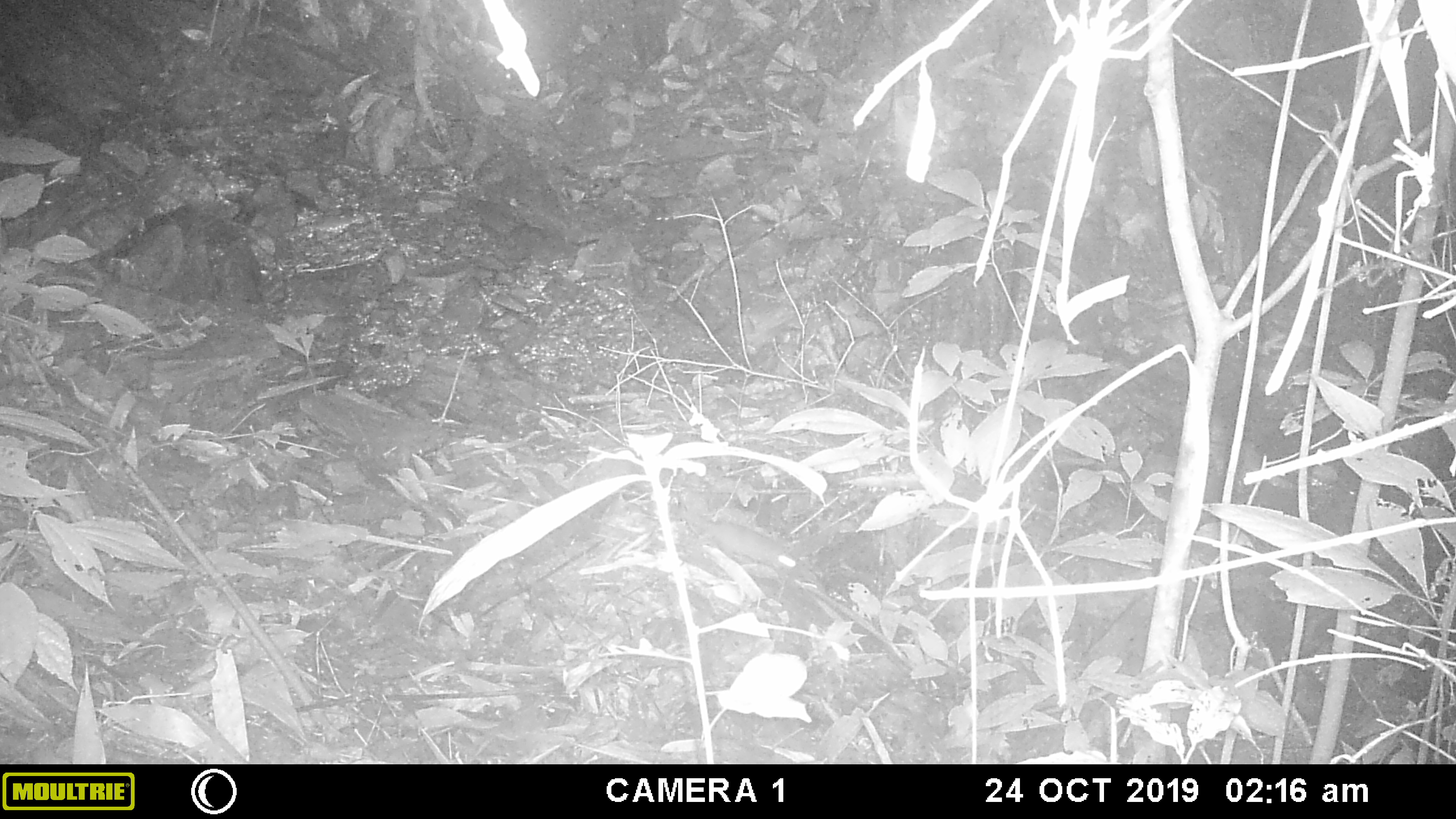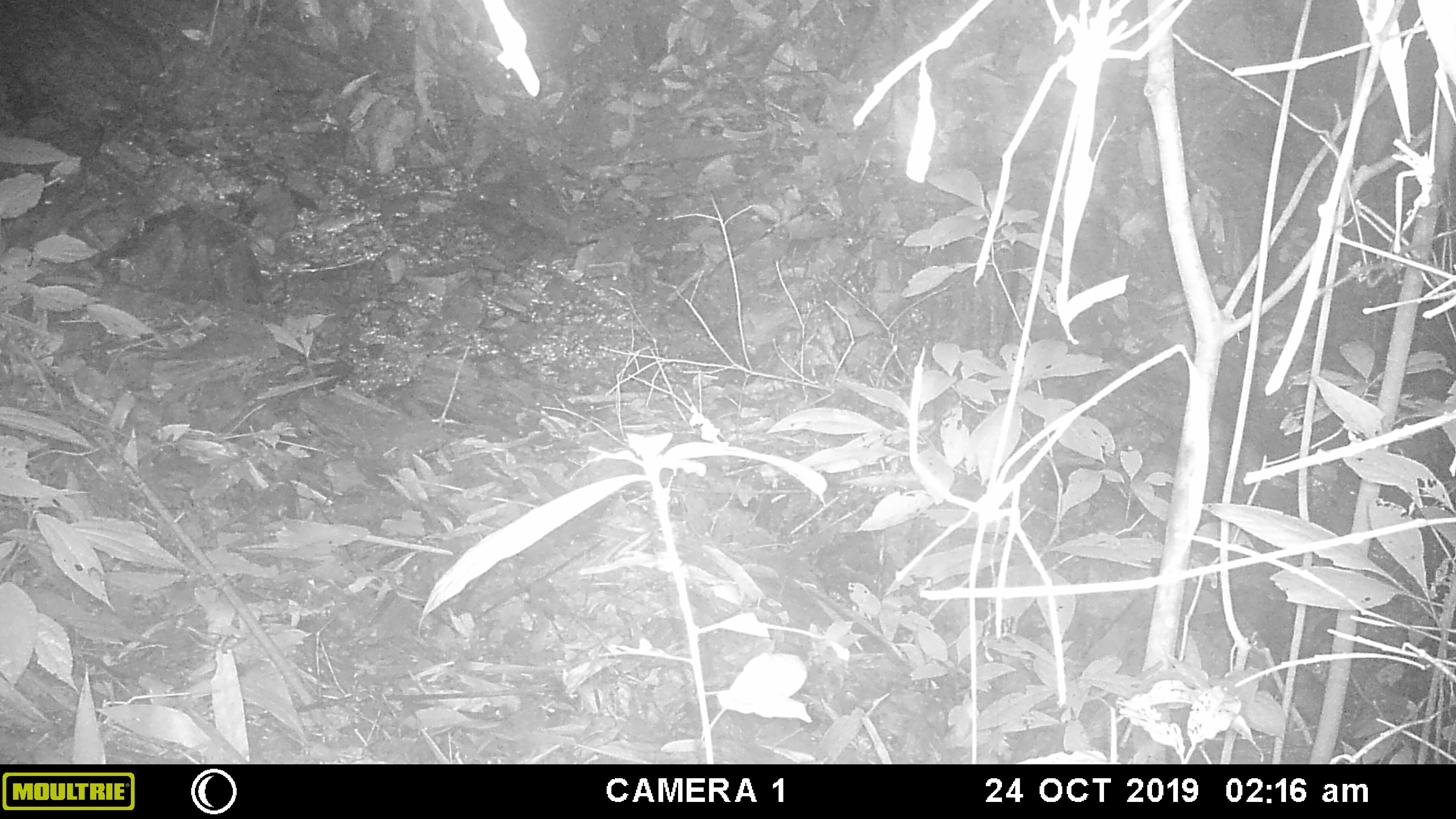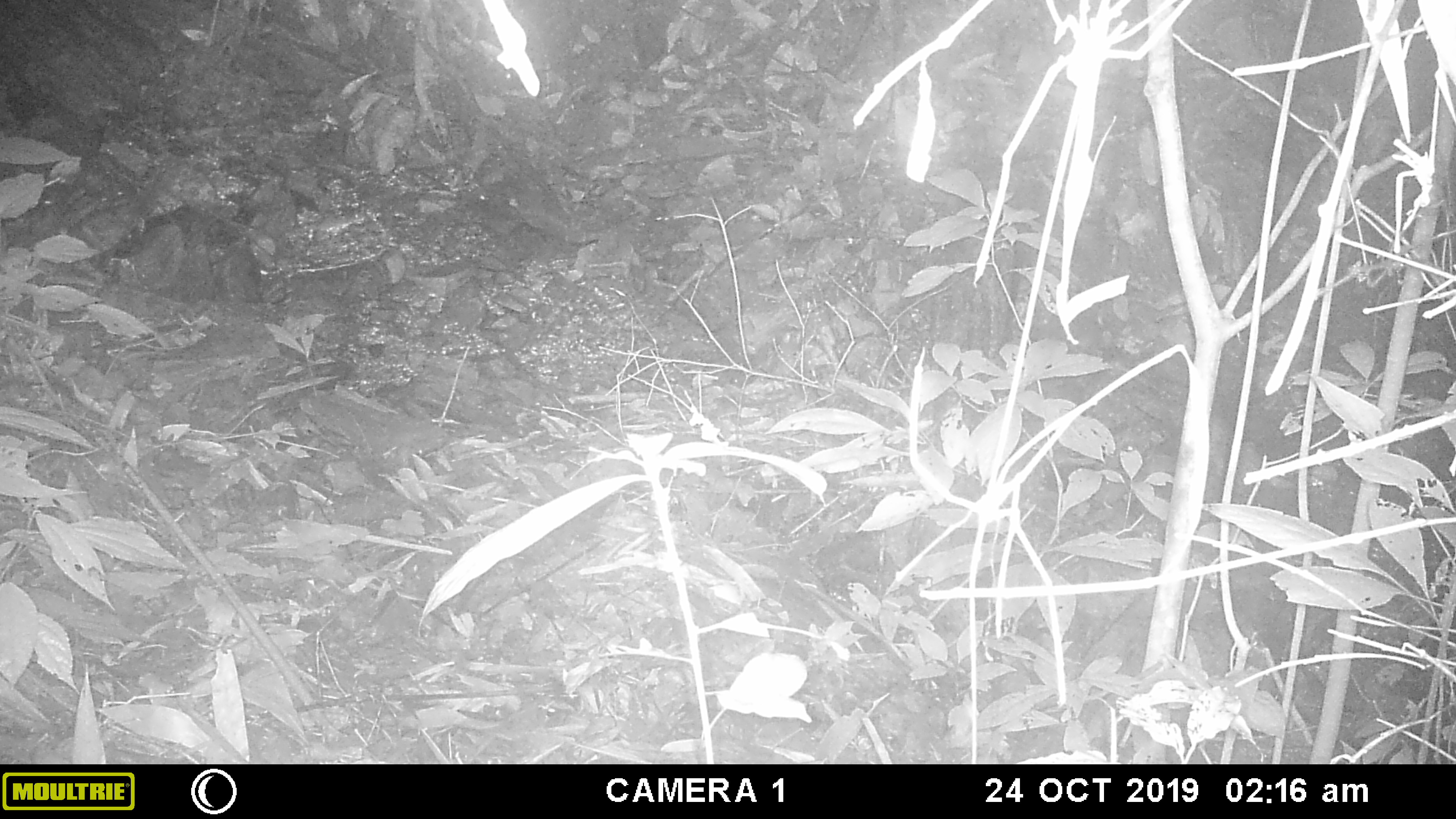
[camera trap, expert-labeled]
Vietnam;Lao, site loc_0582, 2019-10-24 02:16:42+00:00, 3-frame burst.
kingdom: Animalia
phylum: Chordata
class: Mammalia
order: Rodentia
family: Muridae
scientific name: Muridae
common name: old-world mice and rats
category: unidentified murid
Unidentified murid (old-world mice and rats) (Muridae). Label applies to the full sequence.